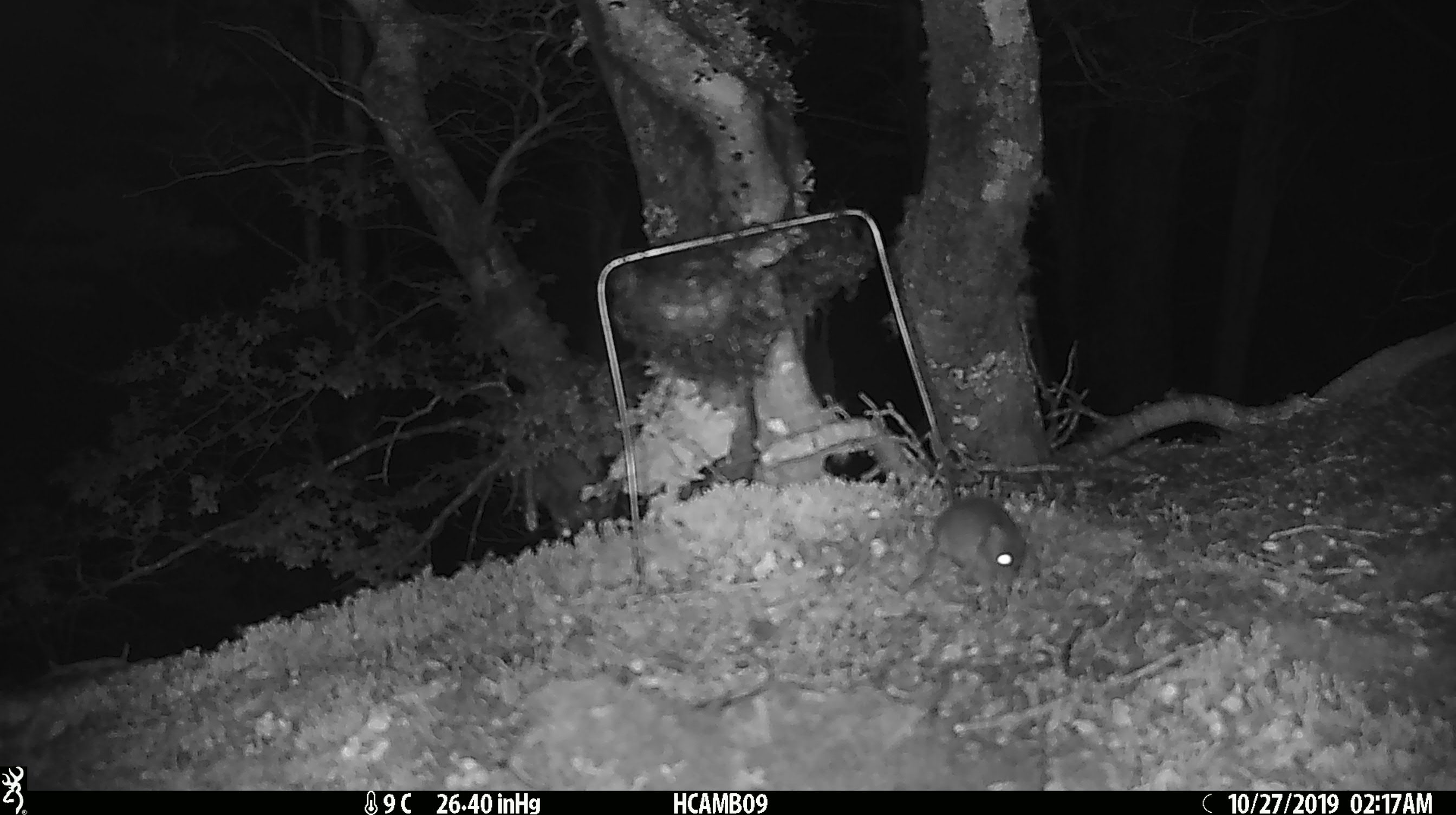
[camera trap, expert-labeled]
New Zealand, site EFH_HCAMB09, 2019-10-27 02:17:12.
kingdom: Animalia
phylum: Chordata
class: Mammalia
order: Rodentia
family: Muridae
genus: Mus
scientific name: Mus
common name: mouse